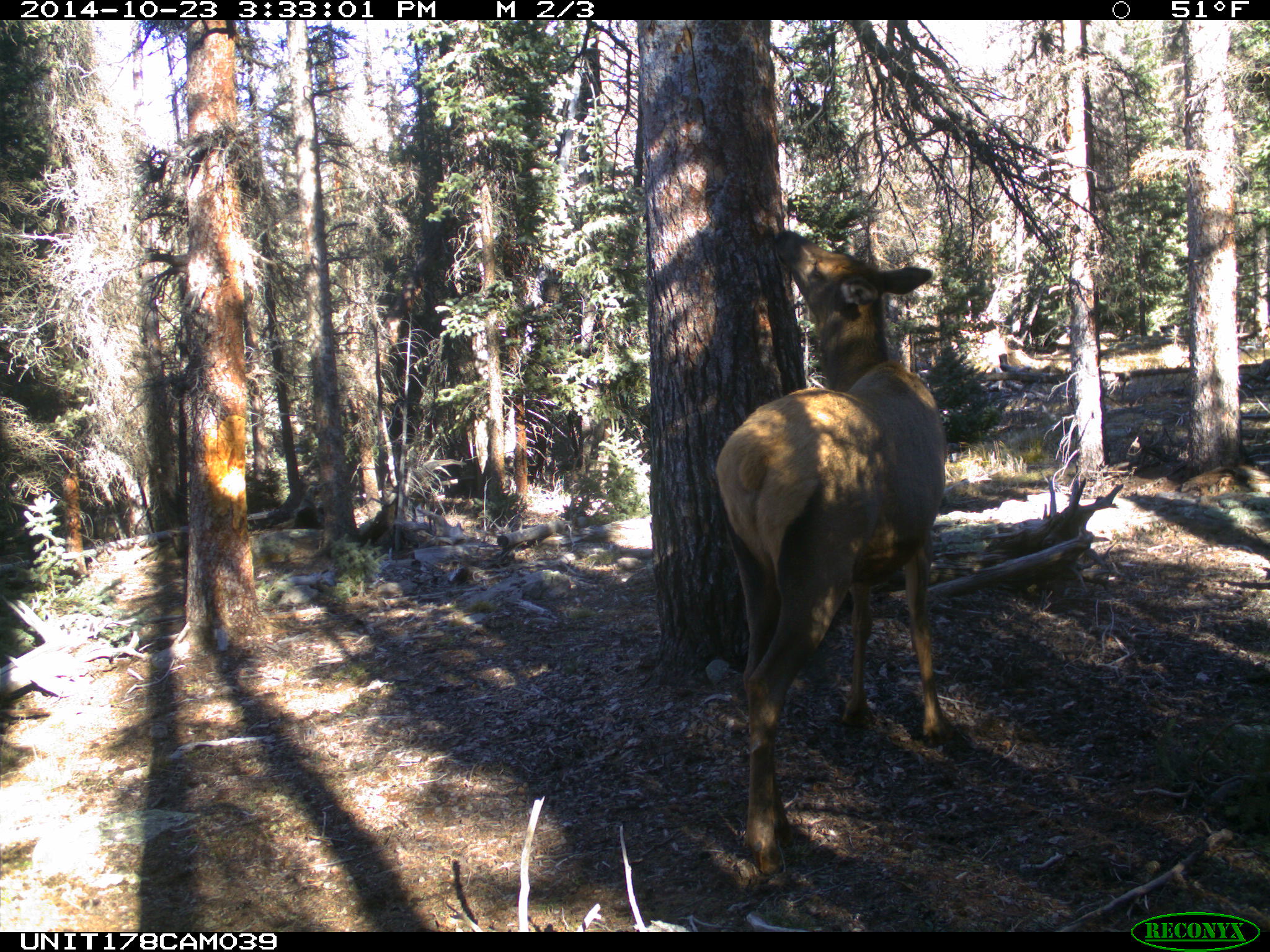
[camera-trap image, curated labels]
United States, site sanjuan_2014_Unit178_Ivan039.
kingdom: Animalia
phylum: Chordata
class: Mammalia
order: Artiodactyla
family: Cervidae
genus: Cervus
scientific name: Cervus elaphus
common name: red deer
Cervus elaphus (red deer).